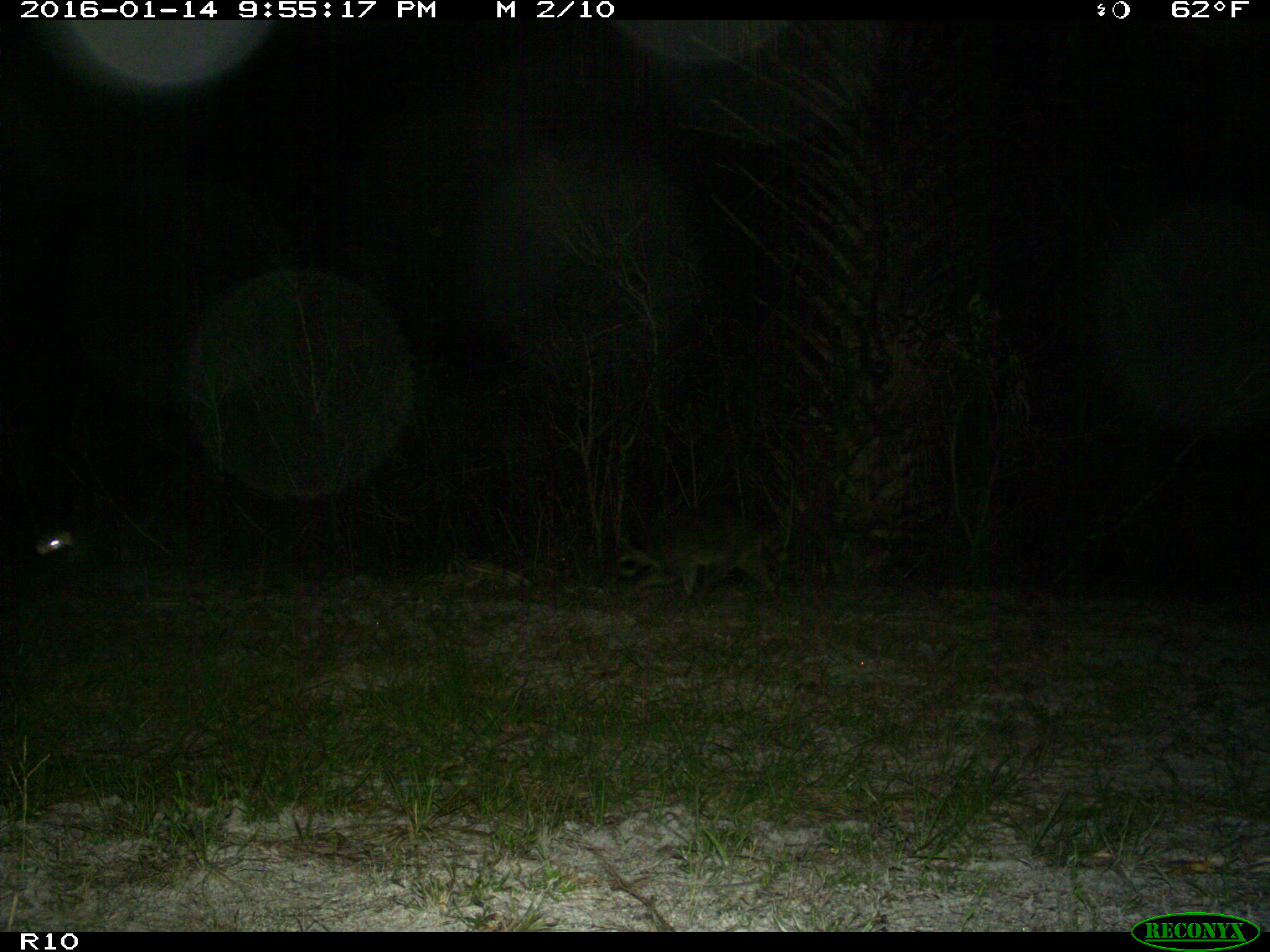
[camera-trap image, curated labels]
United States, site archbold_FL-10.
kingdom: Animalia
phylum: Chordata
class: Mammalia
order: Carnivora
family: Procyonidae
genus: Procyon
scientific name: Procyon lotor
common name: common raccoon